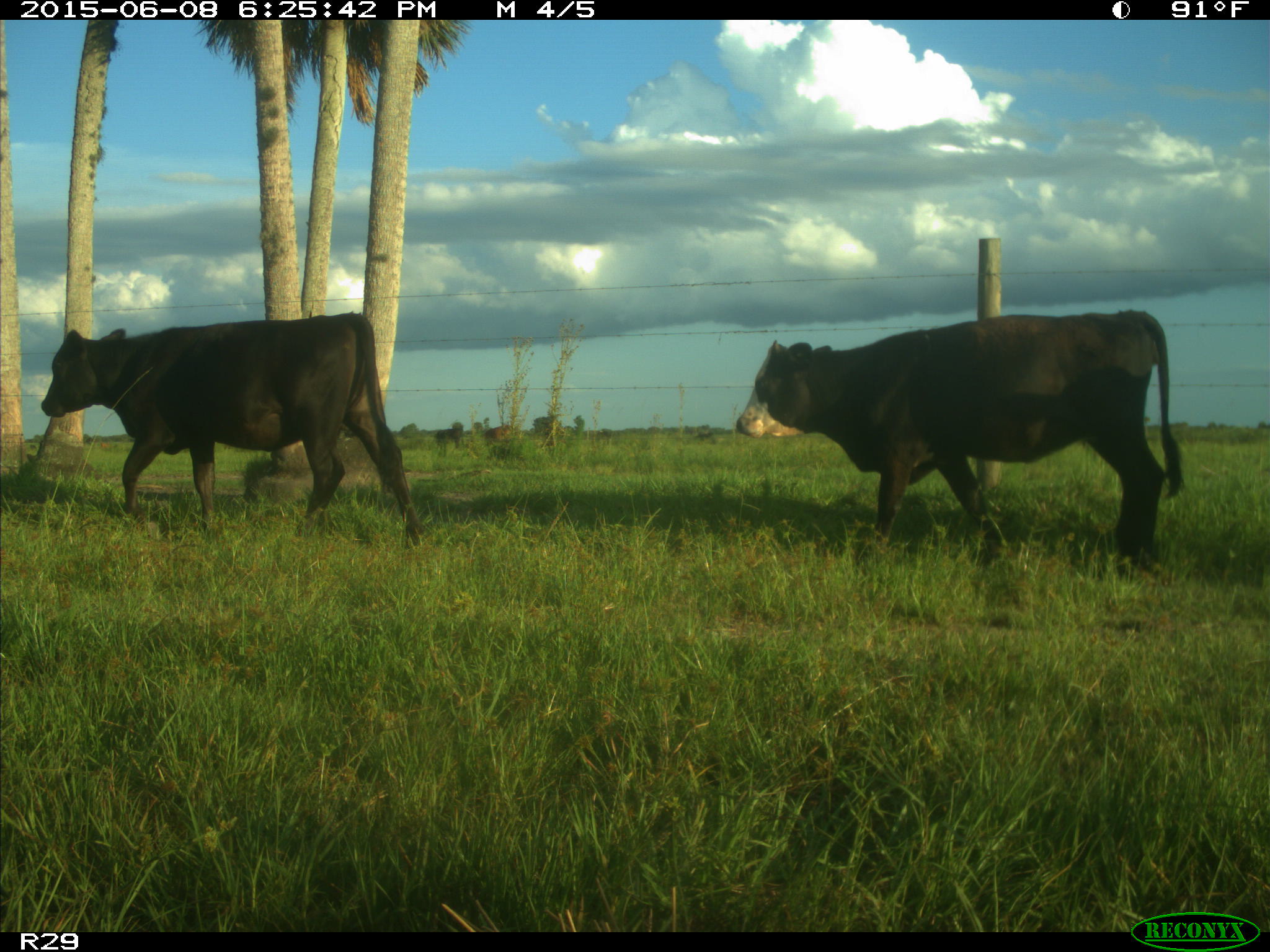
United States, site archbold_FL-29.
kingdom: Animalia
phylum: Chordata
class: Mammalia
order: Artiodactyla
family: Bovidae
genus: Bos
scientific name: Bos taurus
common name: domestic cow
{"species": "Bos taurus (domestic cow)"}